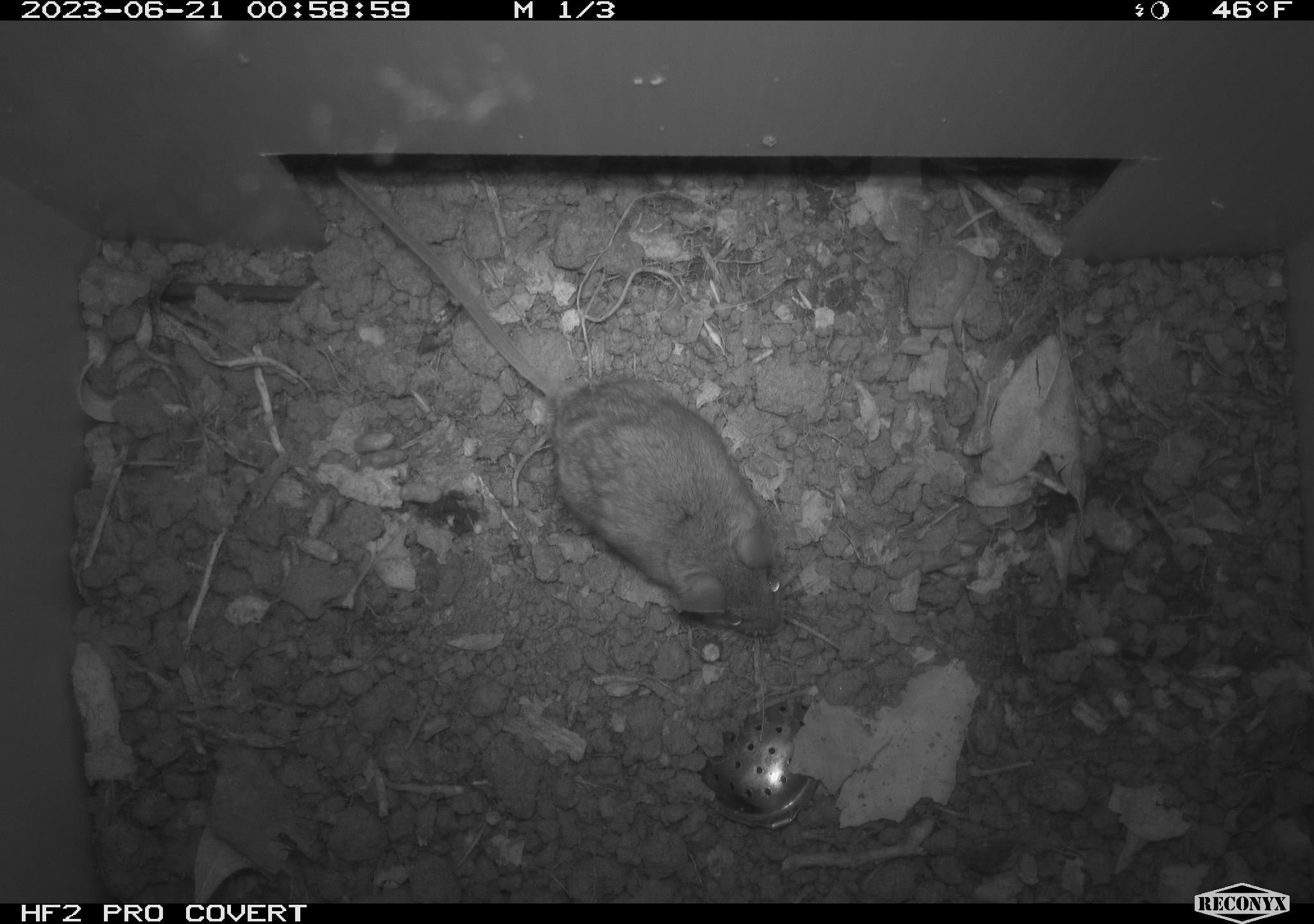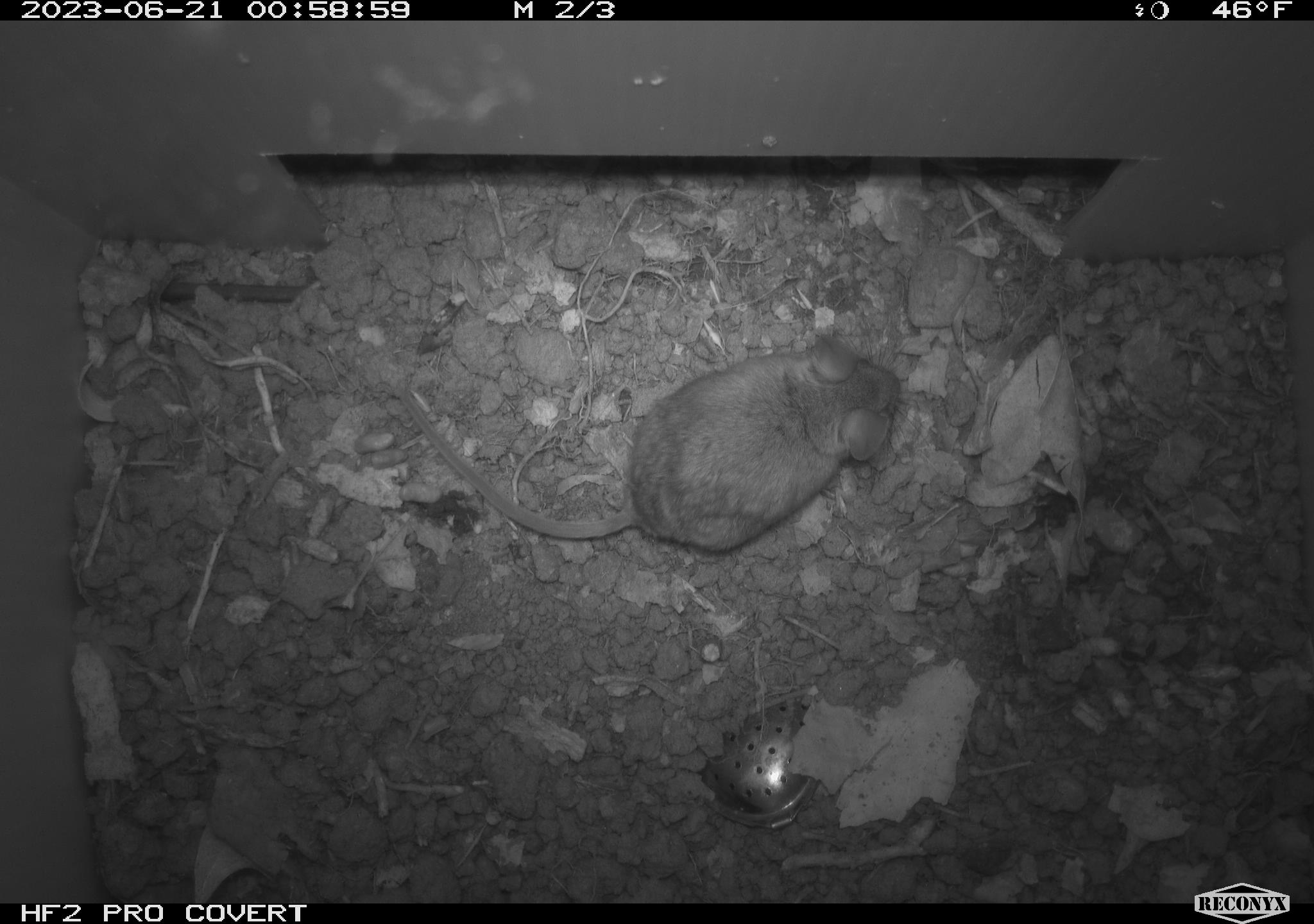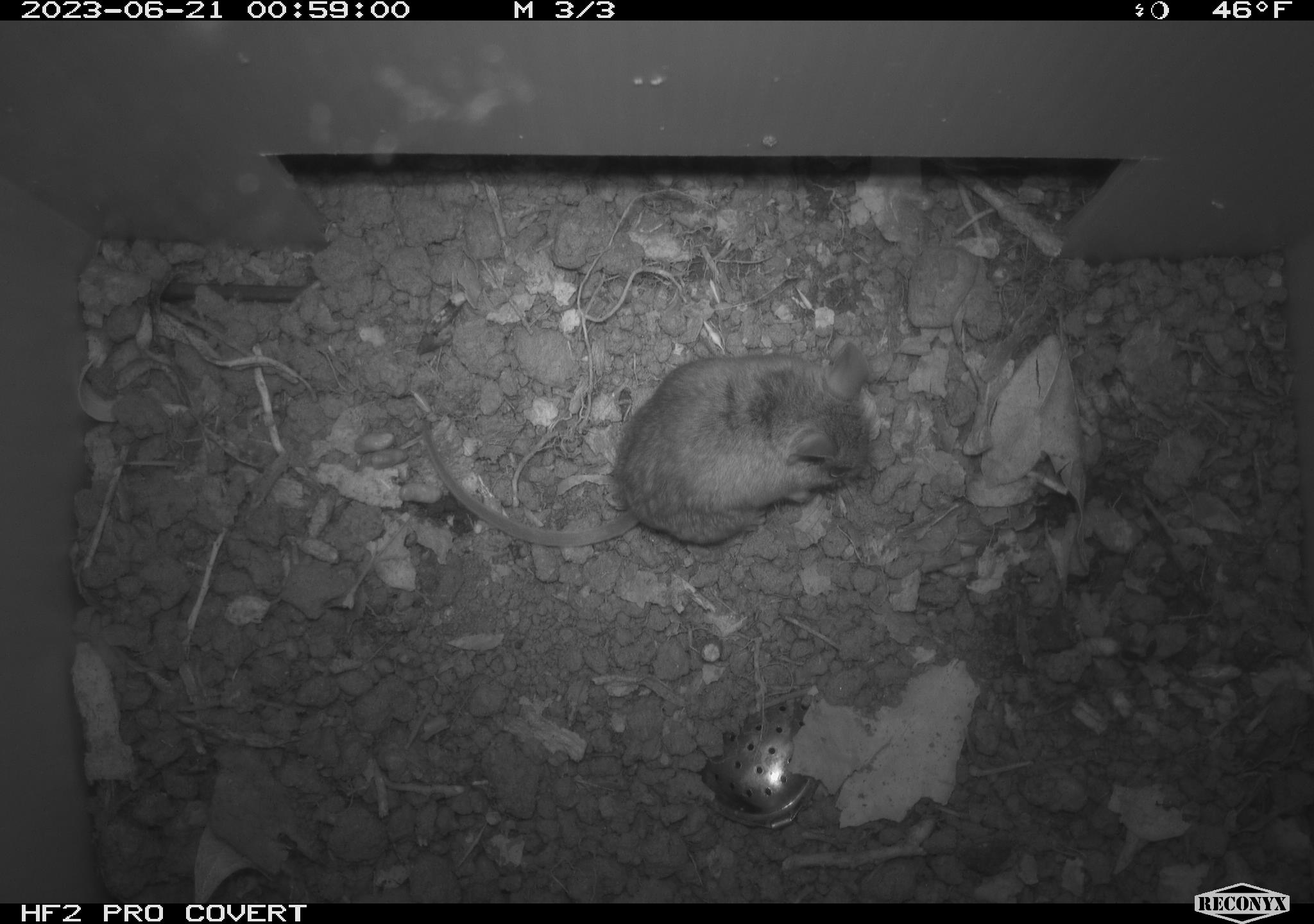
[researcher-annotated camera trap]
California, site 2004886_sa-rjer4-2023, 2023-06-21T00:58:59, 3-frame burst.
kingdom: Animalia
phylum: Chordata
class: Mammalia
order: Rodentia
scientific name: Rodentia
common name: mouse species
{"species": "mouse species (Rodentia)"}